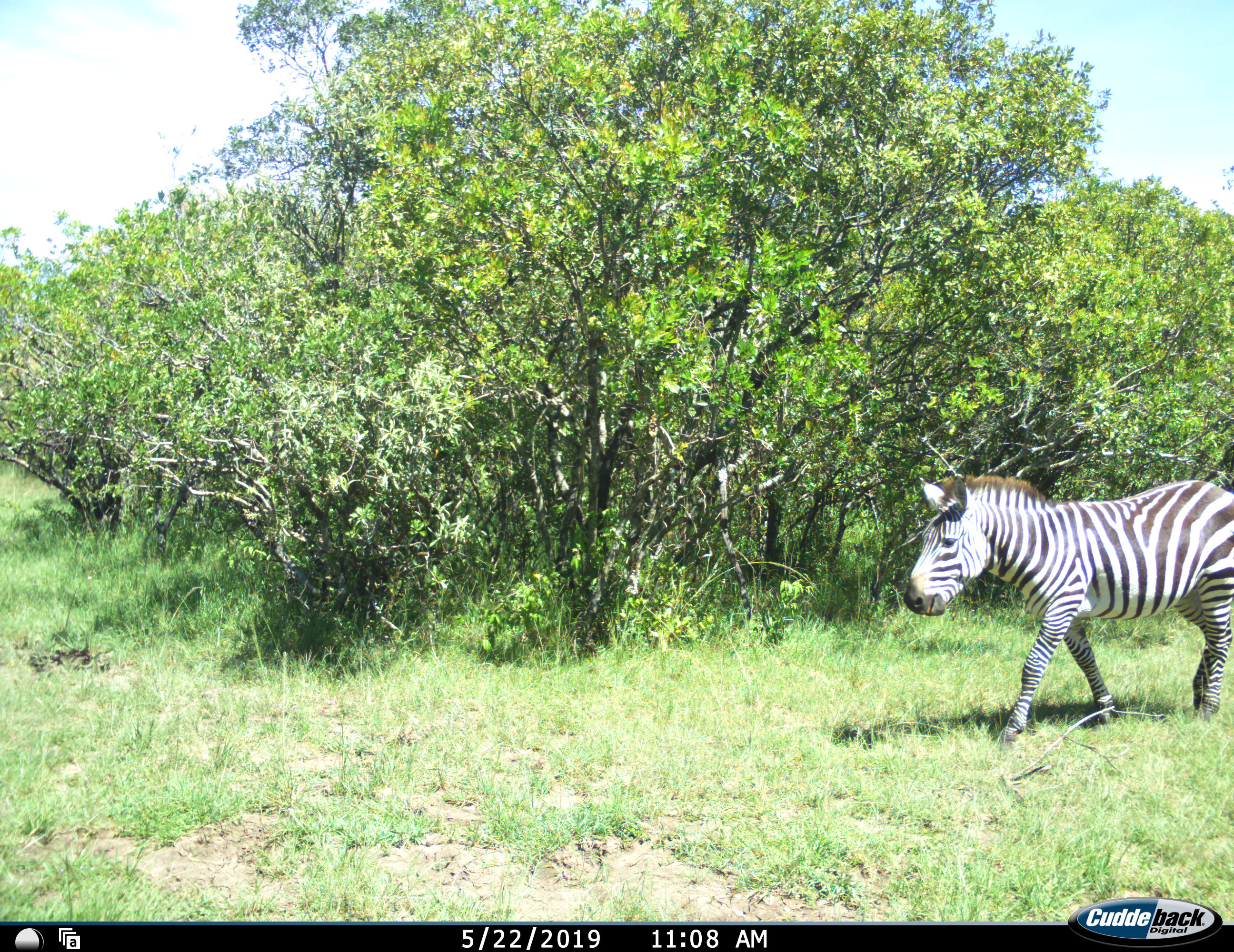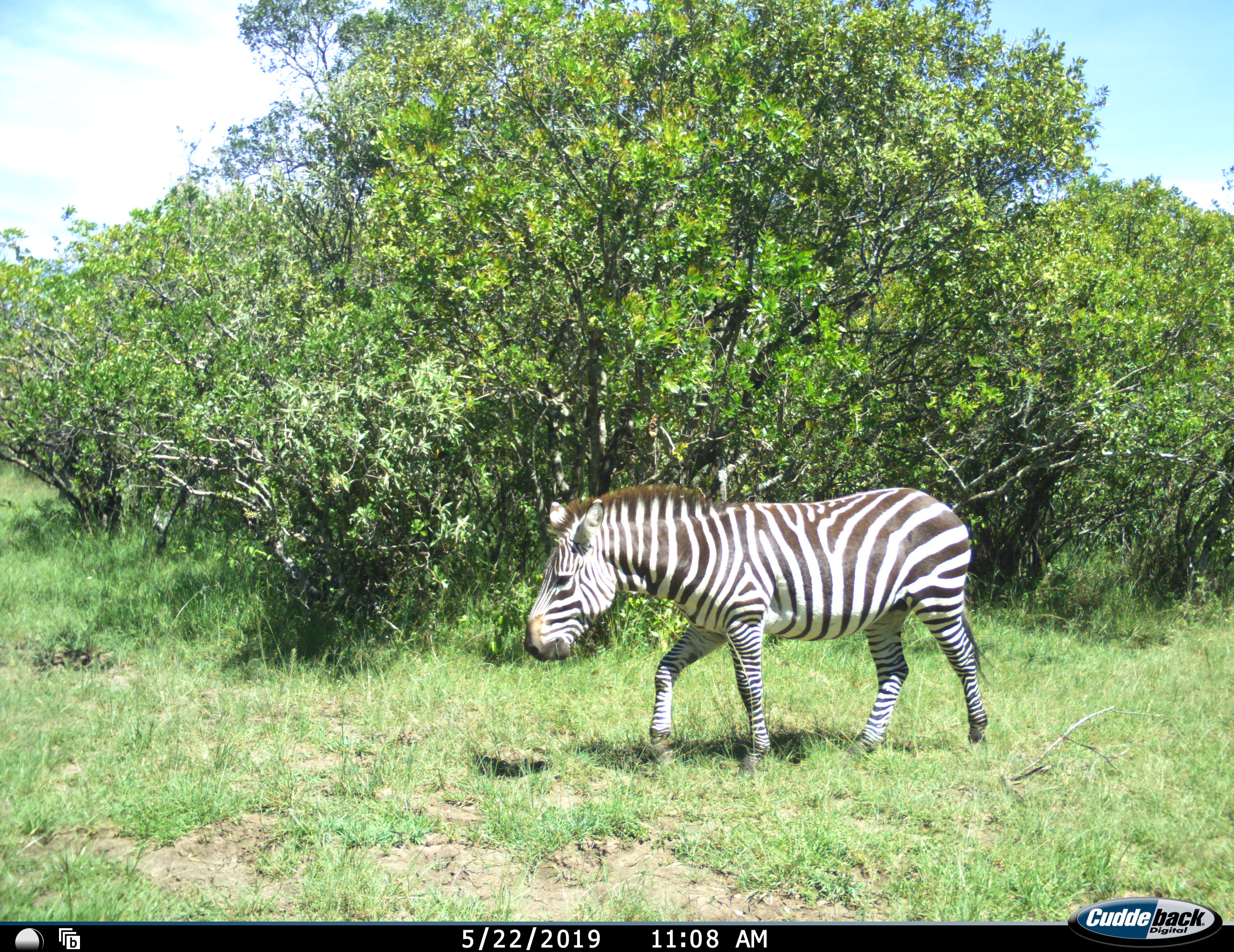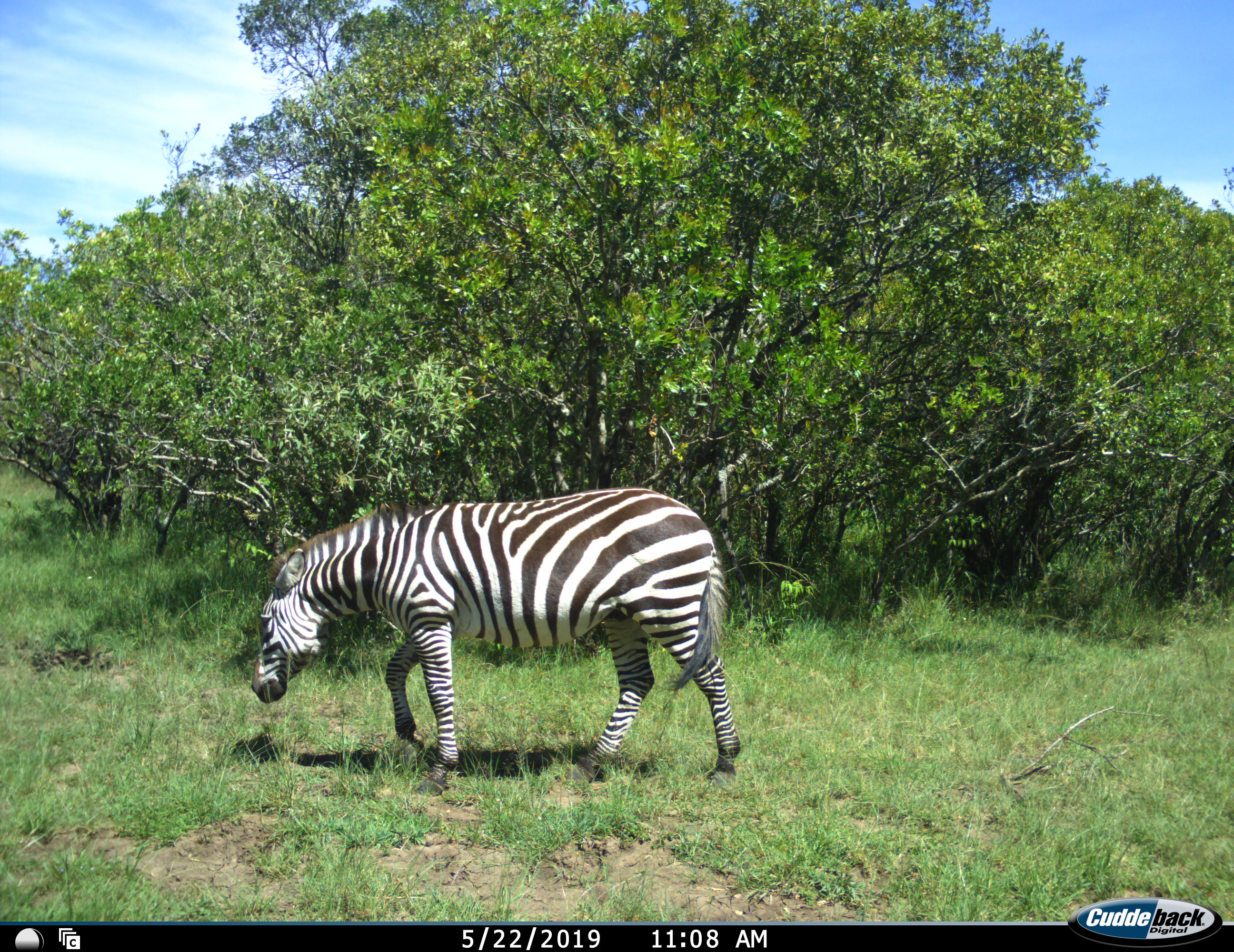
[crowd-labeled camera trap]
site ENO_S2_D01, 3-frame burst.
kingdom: Animalia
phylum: Chordata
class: Mammalia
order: Perissodactyla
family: Equidae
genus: Equus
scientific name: Equus quagga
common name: plains zebra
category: zebraplains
Zebraplains (plains zebra) (Equus quagga), count 1. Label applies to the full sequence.